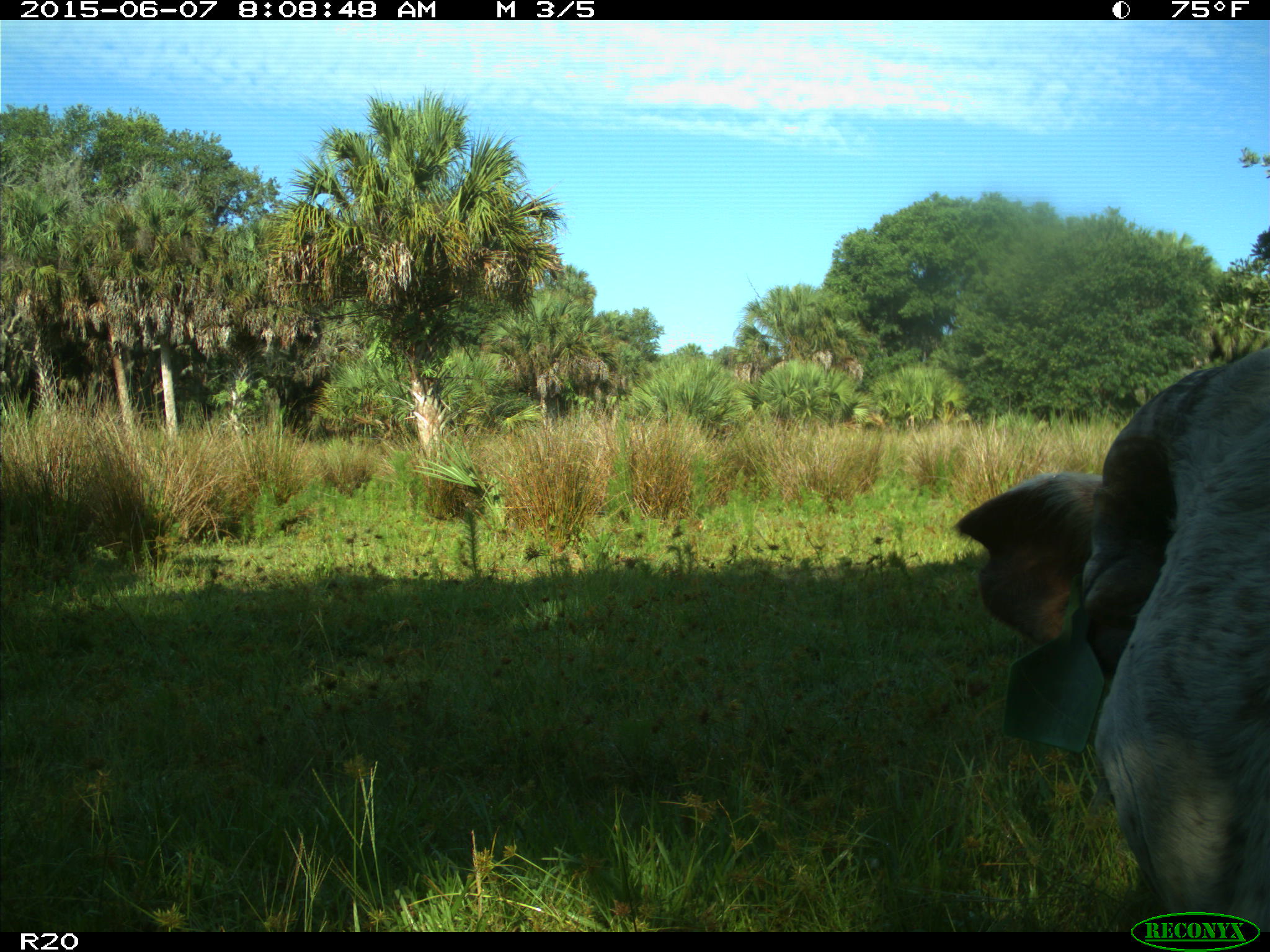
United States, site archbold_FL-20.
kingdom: Animalia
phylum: Chordata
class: Mammalia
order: Artiodactyla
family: Bovidae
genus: Bos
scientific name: Bos taurus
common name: domestic cow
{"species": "Bos taurus (domestic cow)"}